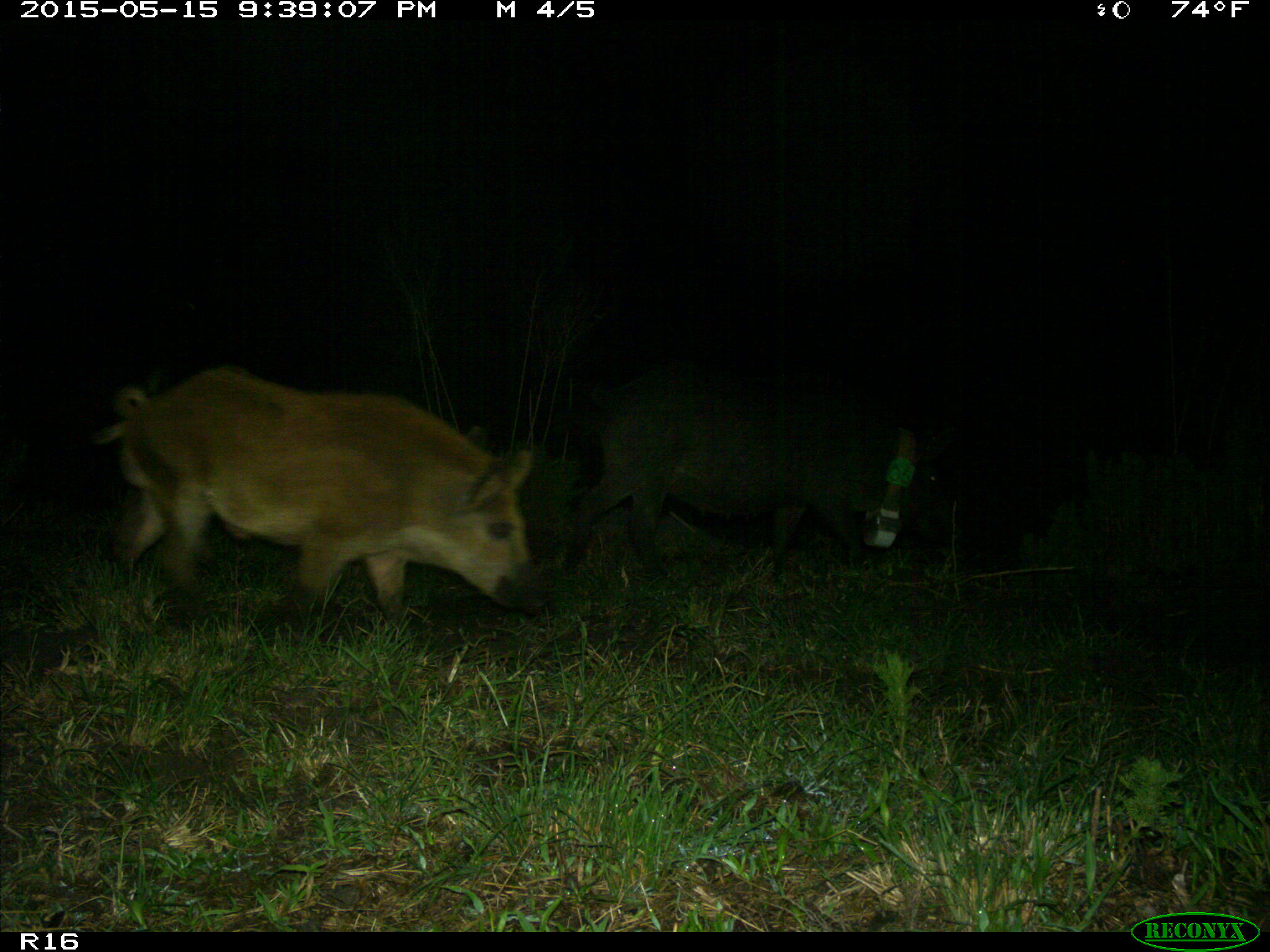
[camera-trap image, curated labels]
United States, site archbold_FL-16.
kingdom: Animalia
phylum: Chordata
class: Mammalia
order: Artiodactyla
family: Suidae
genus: Sus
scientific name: Sus scrofa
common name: wild boar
Sus scrofa (wild boar).